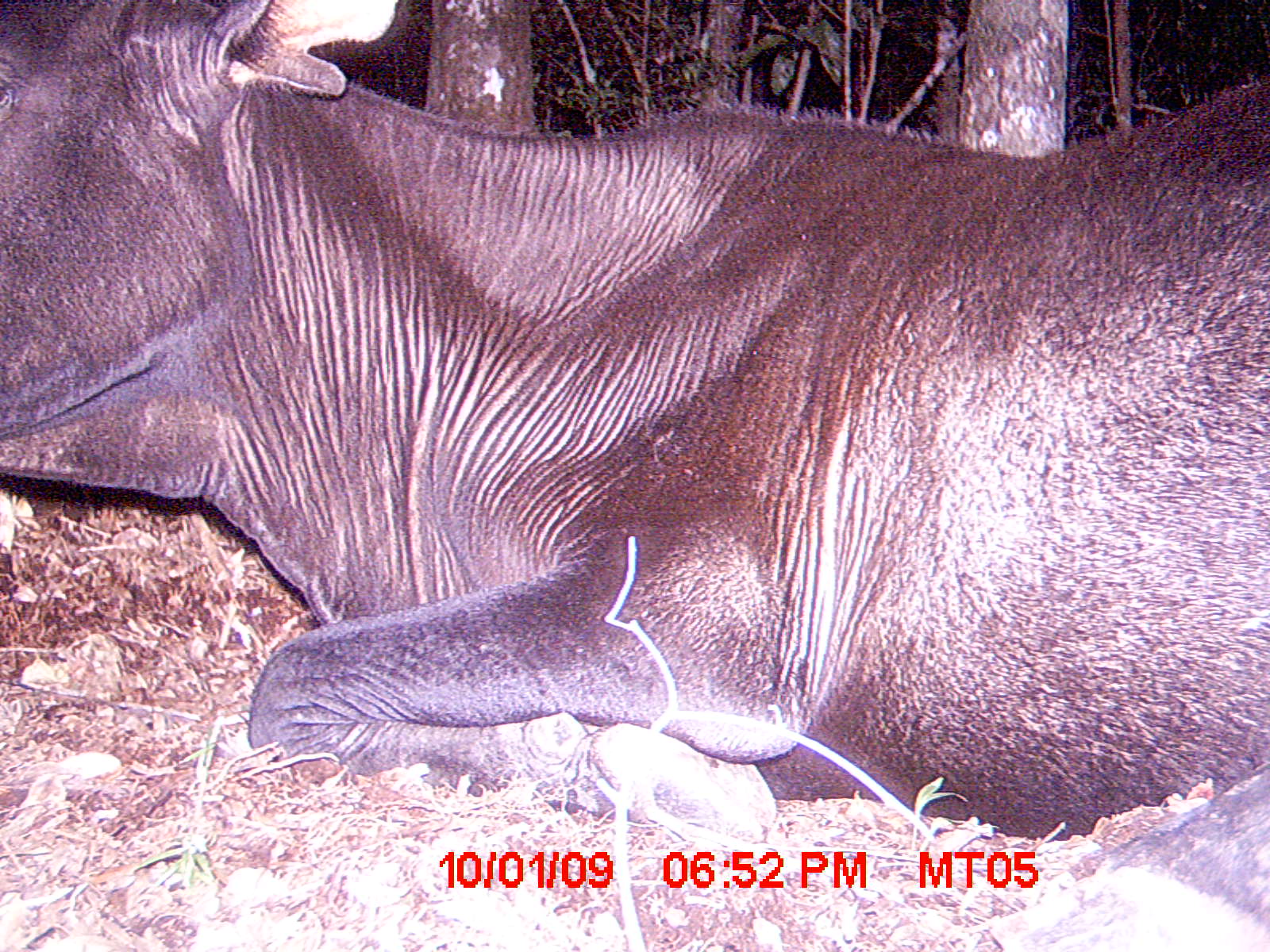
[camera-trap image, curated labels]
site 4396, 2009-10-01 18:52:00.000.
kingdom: Animalia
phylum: Chordata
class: Mammalia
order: Artiodactyla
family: Bovidae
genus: Bos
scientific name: Bos taurus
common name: domestic cattle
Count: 2.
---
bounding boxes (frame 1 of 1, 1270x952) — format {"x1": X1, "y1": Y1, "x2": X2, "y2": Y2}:
bos taurus: {"x1": 0, "y1": 0, "x2": 1270, "y2": 949}